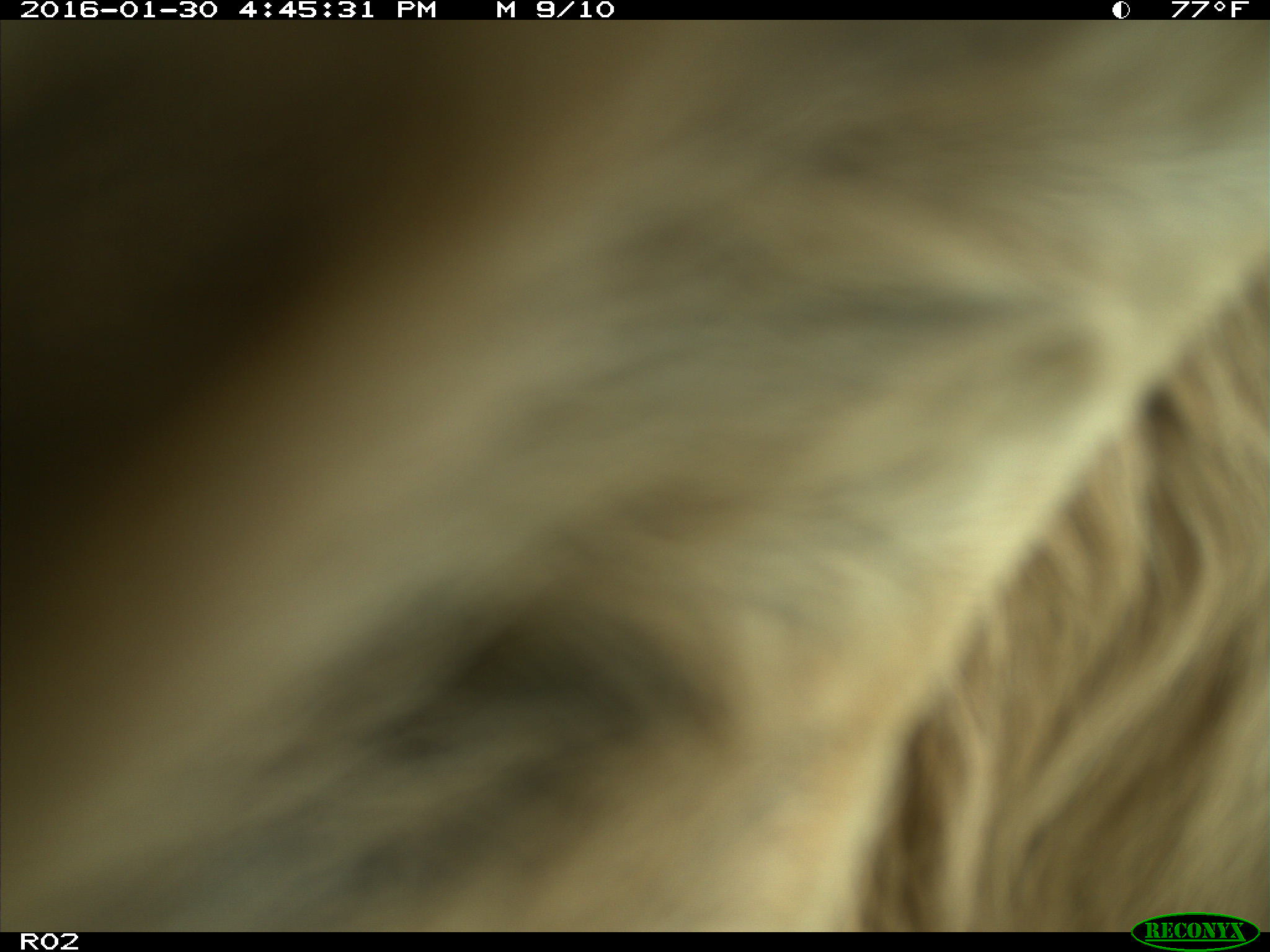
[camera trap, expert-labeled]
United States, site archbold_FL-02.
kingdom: Animalia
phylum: Chordata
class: Mammalia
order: Artiodactyla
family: Bovidae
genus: Bos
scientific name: Bos taurus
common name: domestic cow